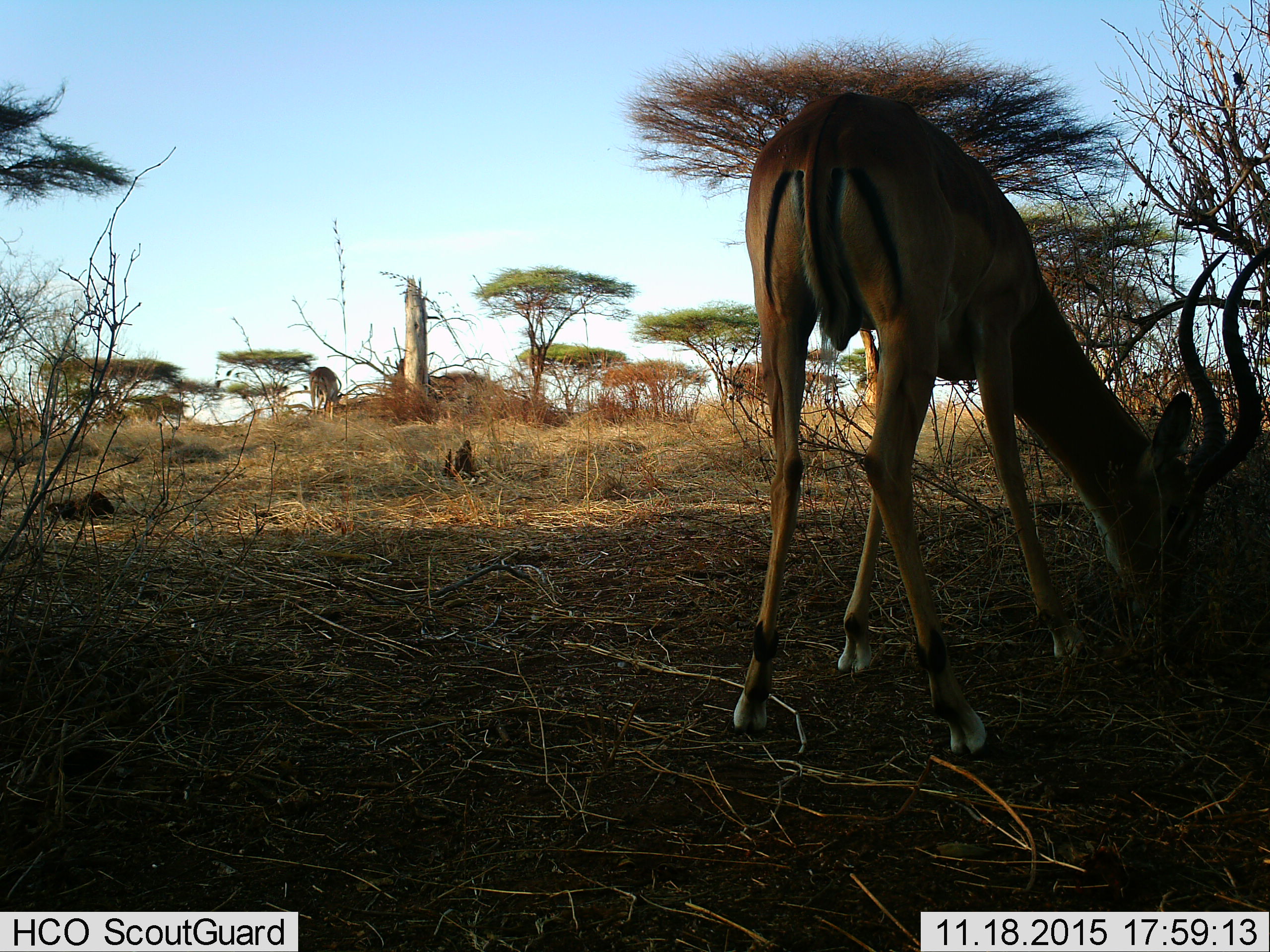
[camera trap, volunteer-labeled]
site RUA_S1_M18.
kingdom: Animalia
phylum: Chordata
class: Mammalia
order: Artiodactyla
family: Bovidae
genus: Aepyceros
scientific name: Aepyceros melampus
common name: impala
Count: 2.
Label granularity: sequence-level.